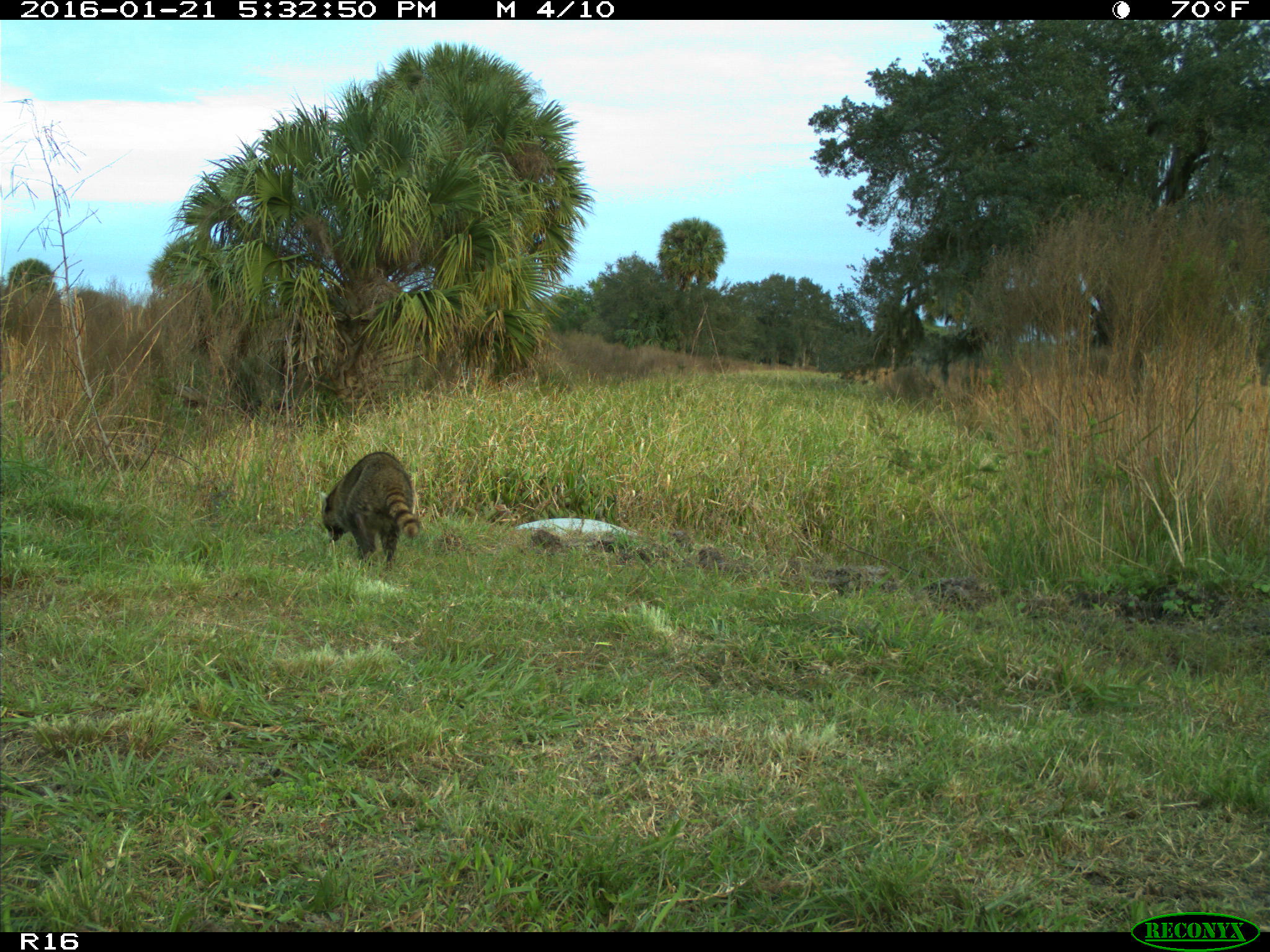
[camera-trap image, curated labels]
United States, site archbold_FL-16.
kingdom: Animalia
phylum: Chordata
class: Mammalia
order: Carnivora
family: Procyonidae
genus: Procyon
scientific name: Procyon lotor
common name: common raccoon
Procyon lotor (common raccoon).